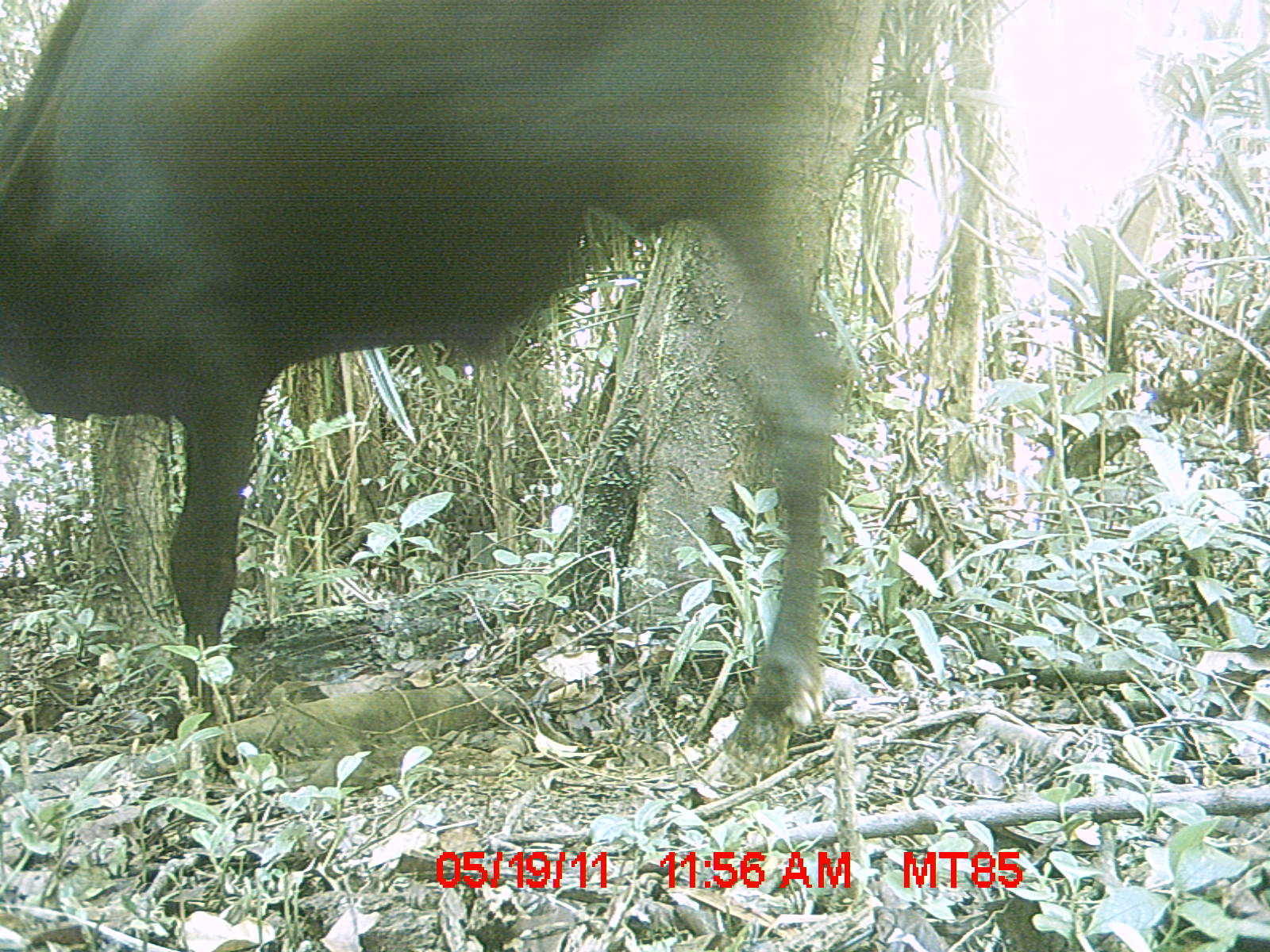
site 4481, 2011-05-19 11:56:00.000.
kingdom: Animalia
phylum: Chordata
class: Mammalia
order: Artiodactyla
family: Bovidae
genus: Bos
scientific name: Bos taurus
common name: domestic cattle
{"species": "Bos taurus (domestic cattle)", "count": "2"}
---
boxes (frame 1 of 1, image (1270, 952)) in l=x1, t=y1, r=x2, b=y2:
bos taurus: l=0, t=0, r=842, b=792